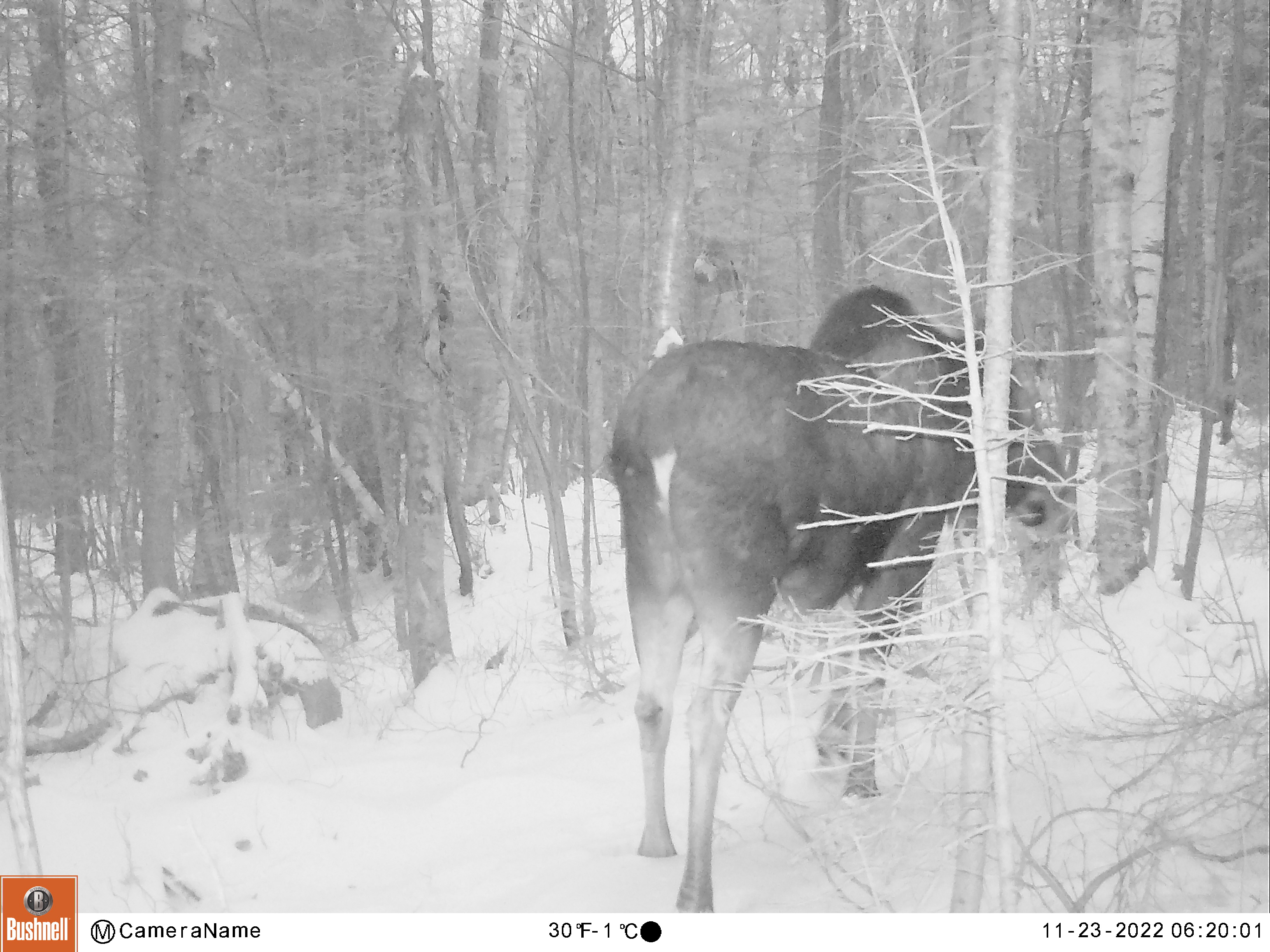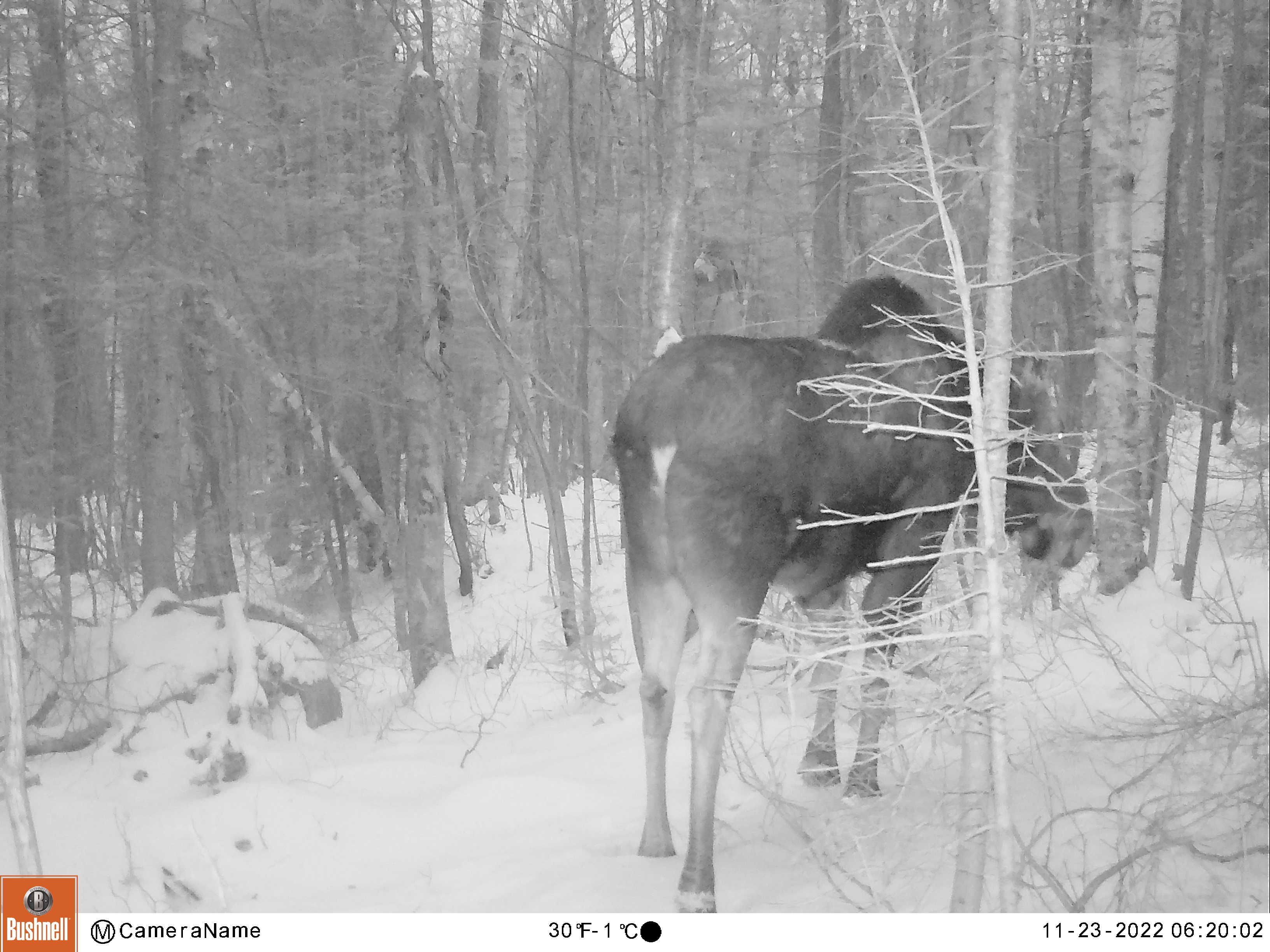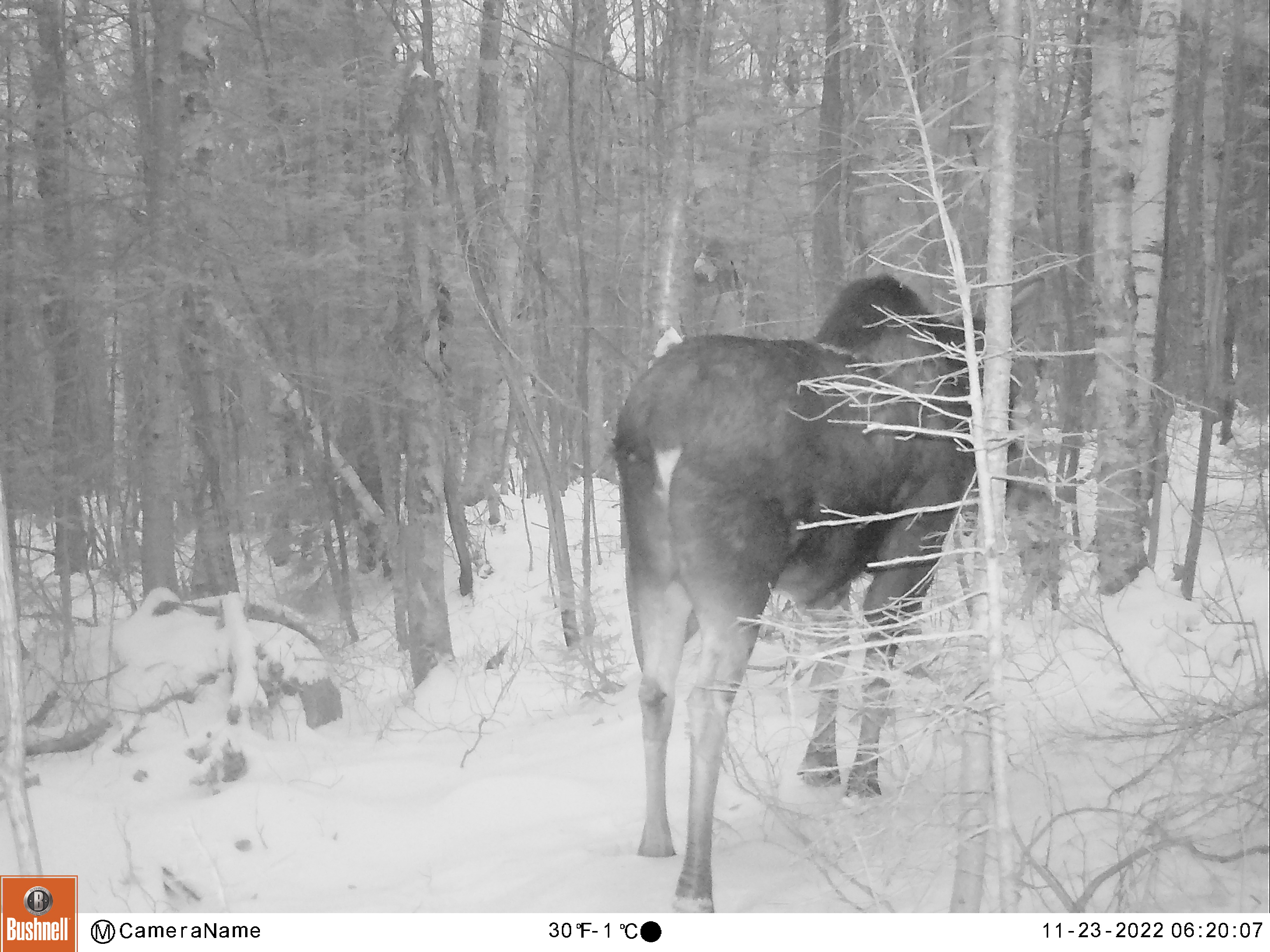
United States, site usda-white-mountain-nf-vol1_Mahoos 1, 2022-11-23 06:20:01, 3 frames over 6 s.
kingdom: Animalia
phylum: Chordata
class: Mammalia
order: Artiodactyla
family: Cervidae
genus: Alces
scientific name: Alces alces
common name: moose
Moose (Alces alces).